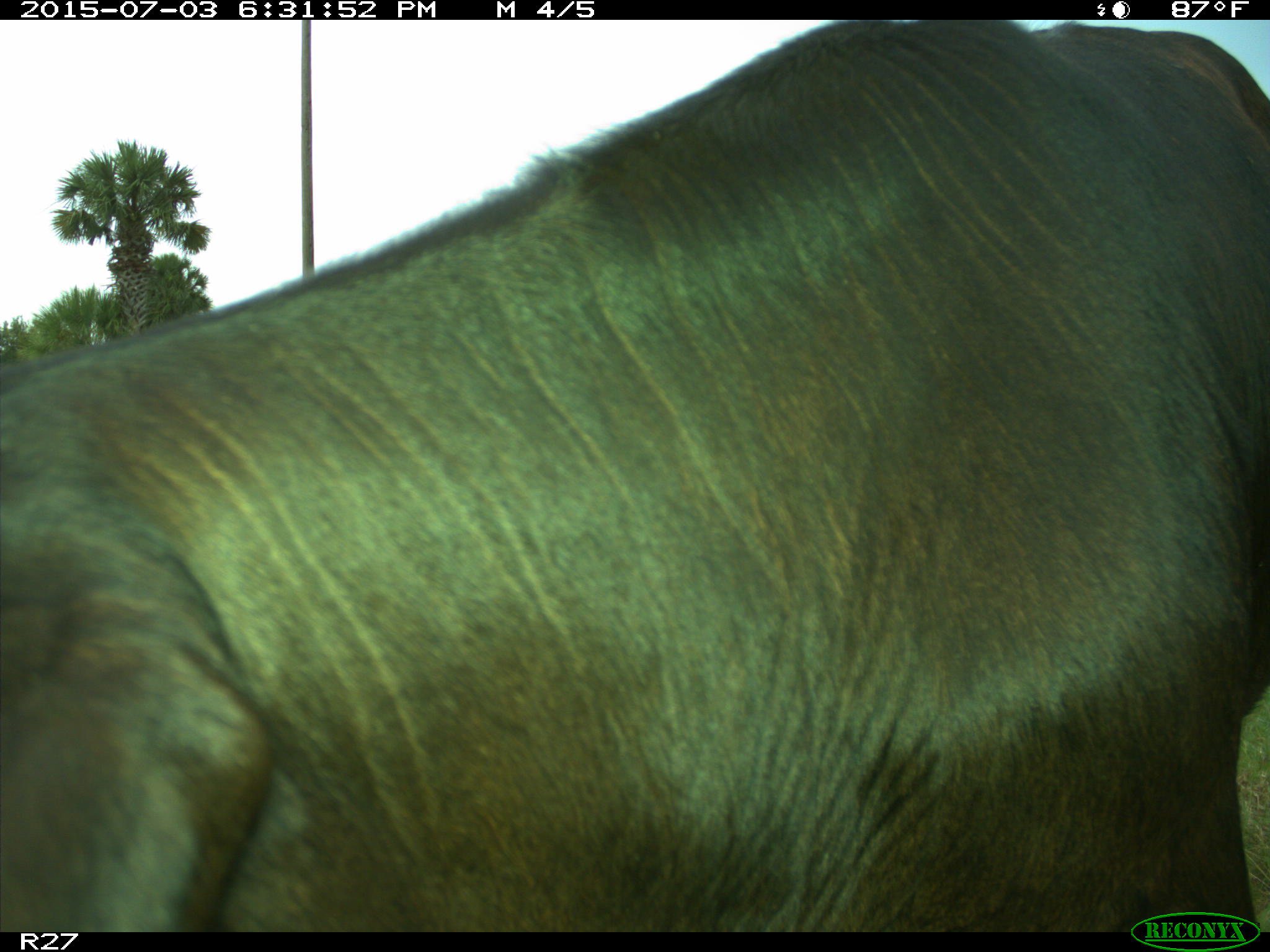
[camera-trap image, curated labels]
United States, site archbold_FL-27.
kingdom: Animalia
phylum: Chordata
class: Mammalia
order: Artiodactyla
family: Bovidae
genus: Bos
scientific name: Bos taurus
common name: domestic cow